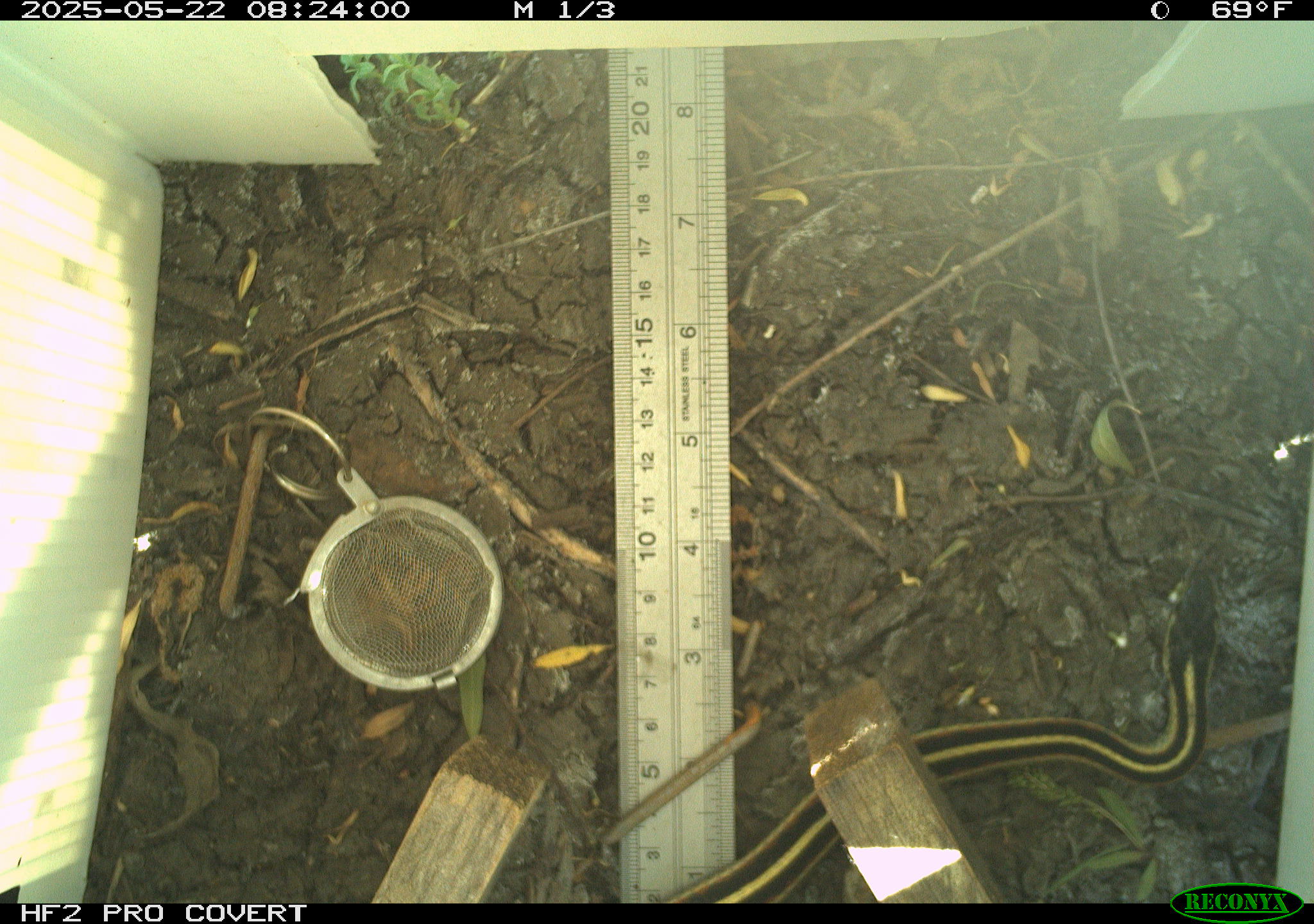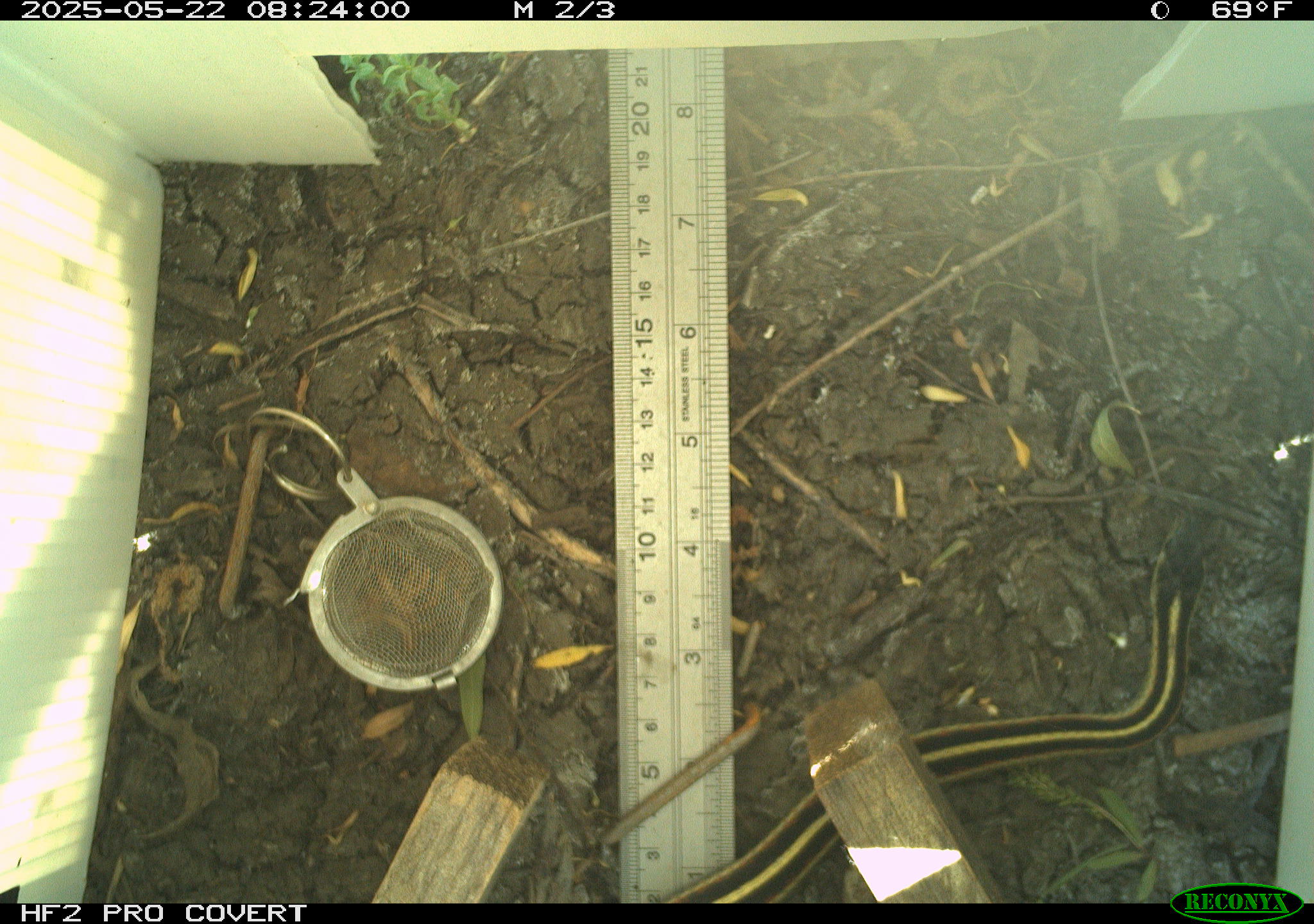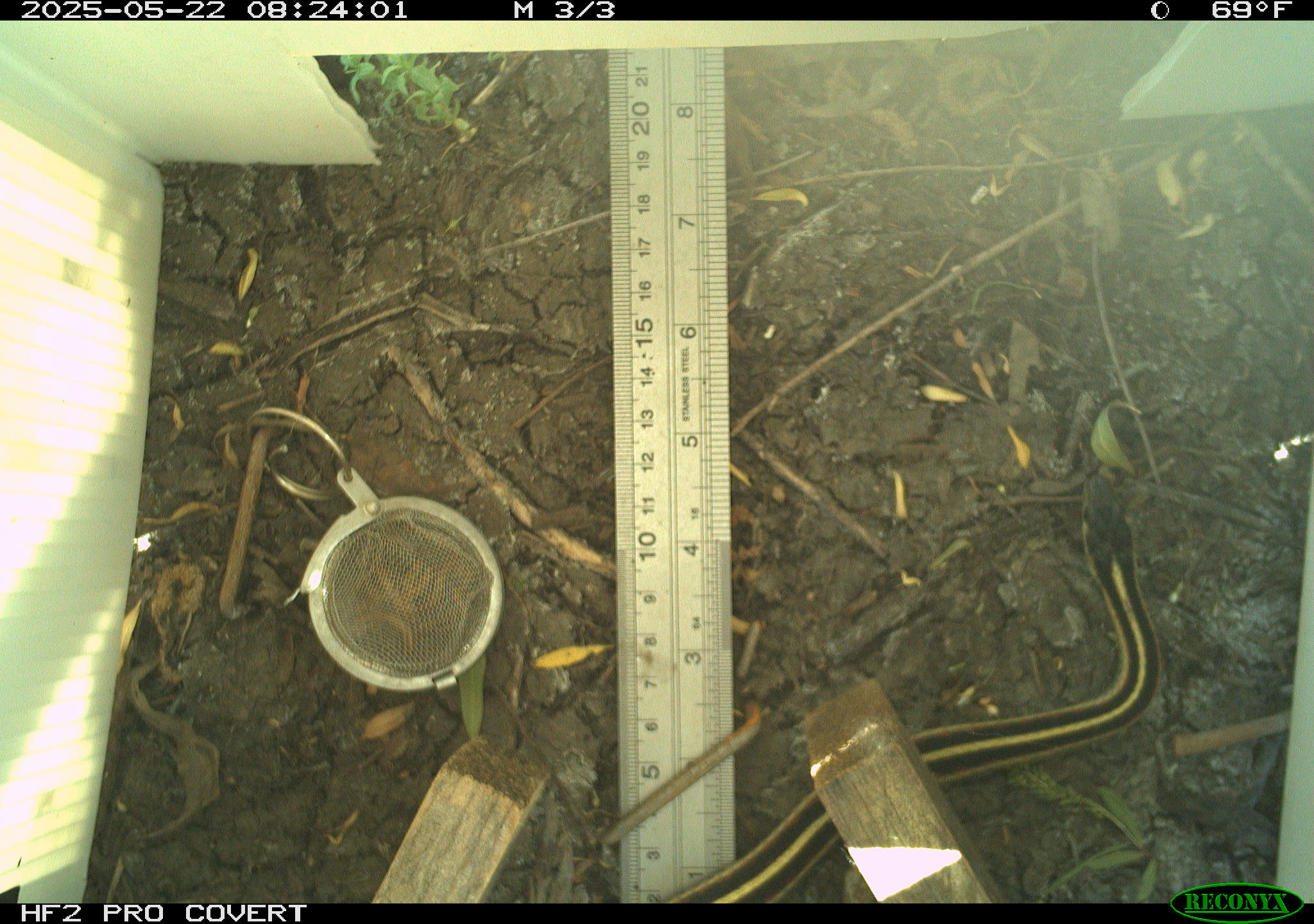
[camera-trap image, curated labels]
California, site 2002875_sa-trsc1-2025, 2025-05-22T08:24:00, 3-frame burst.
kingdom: Animalia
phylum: Chordata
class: Reptilia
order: Squamata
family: Colubridae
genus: Thamnophis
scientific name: Thamnophis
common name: american gartersnakes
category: thamnophis species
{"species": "thamnophis species (american gartersnakes) (Thamnophis)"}